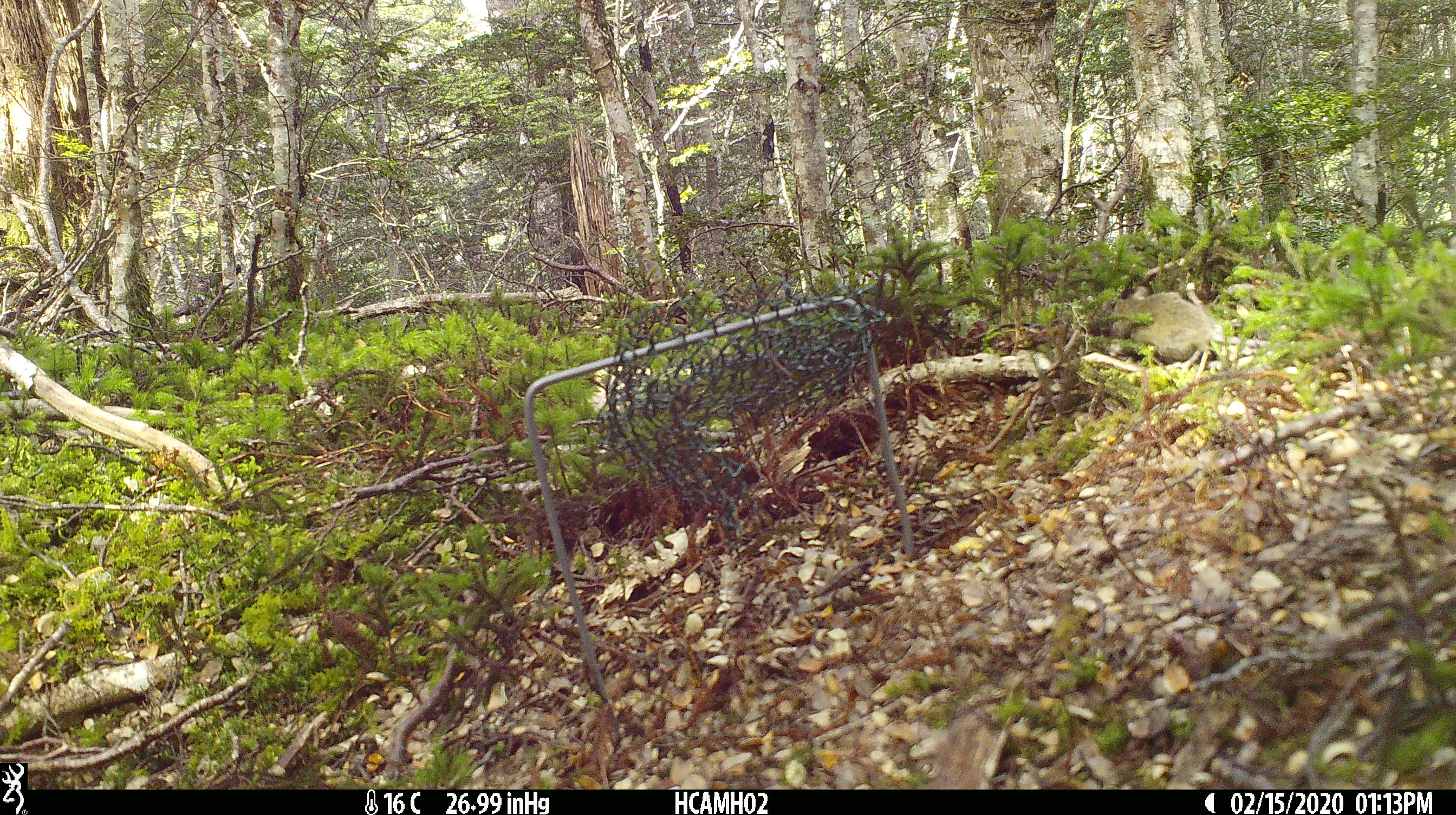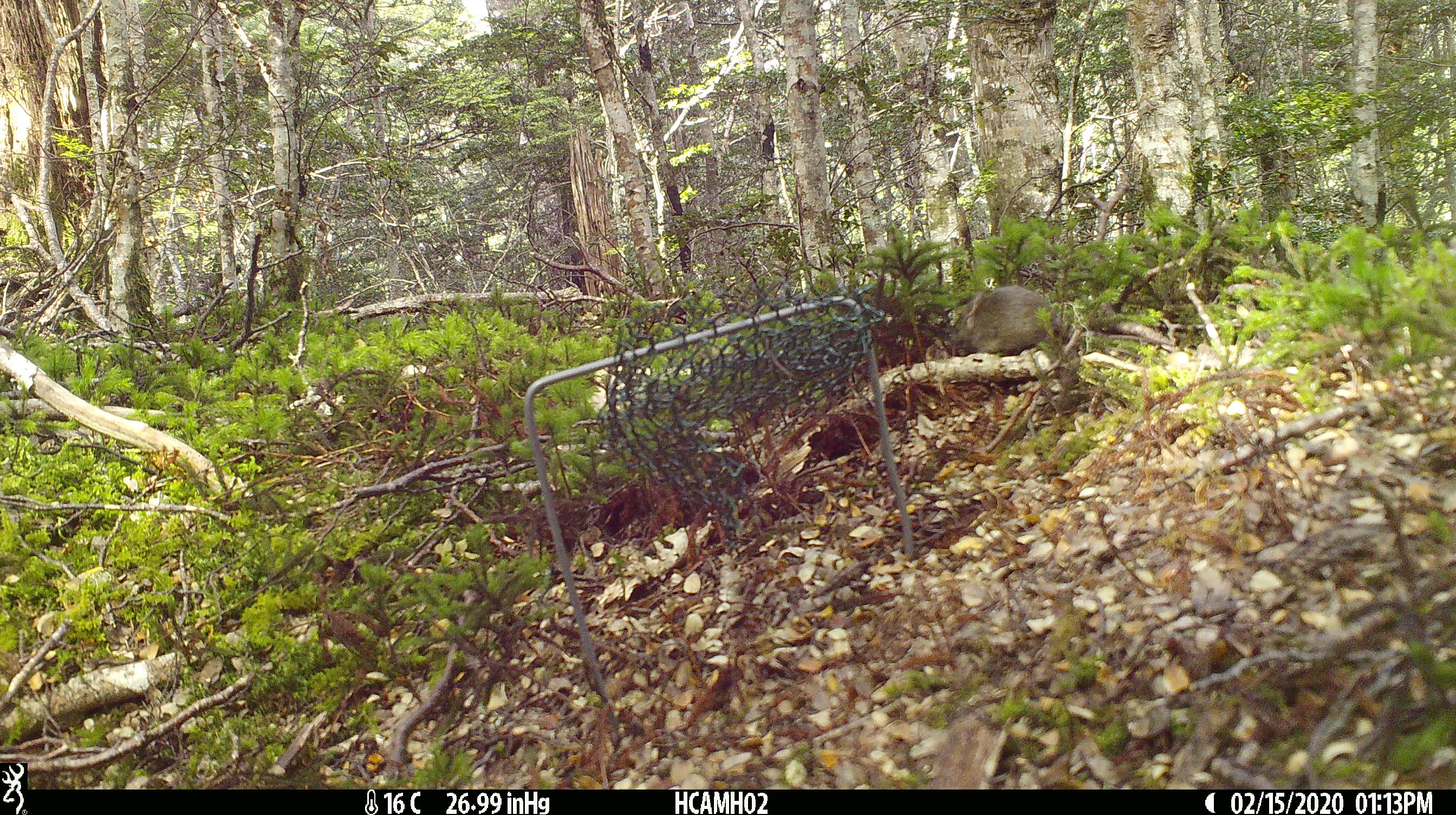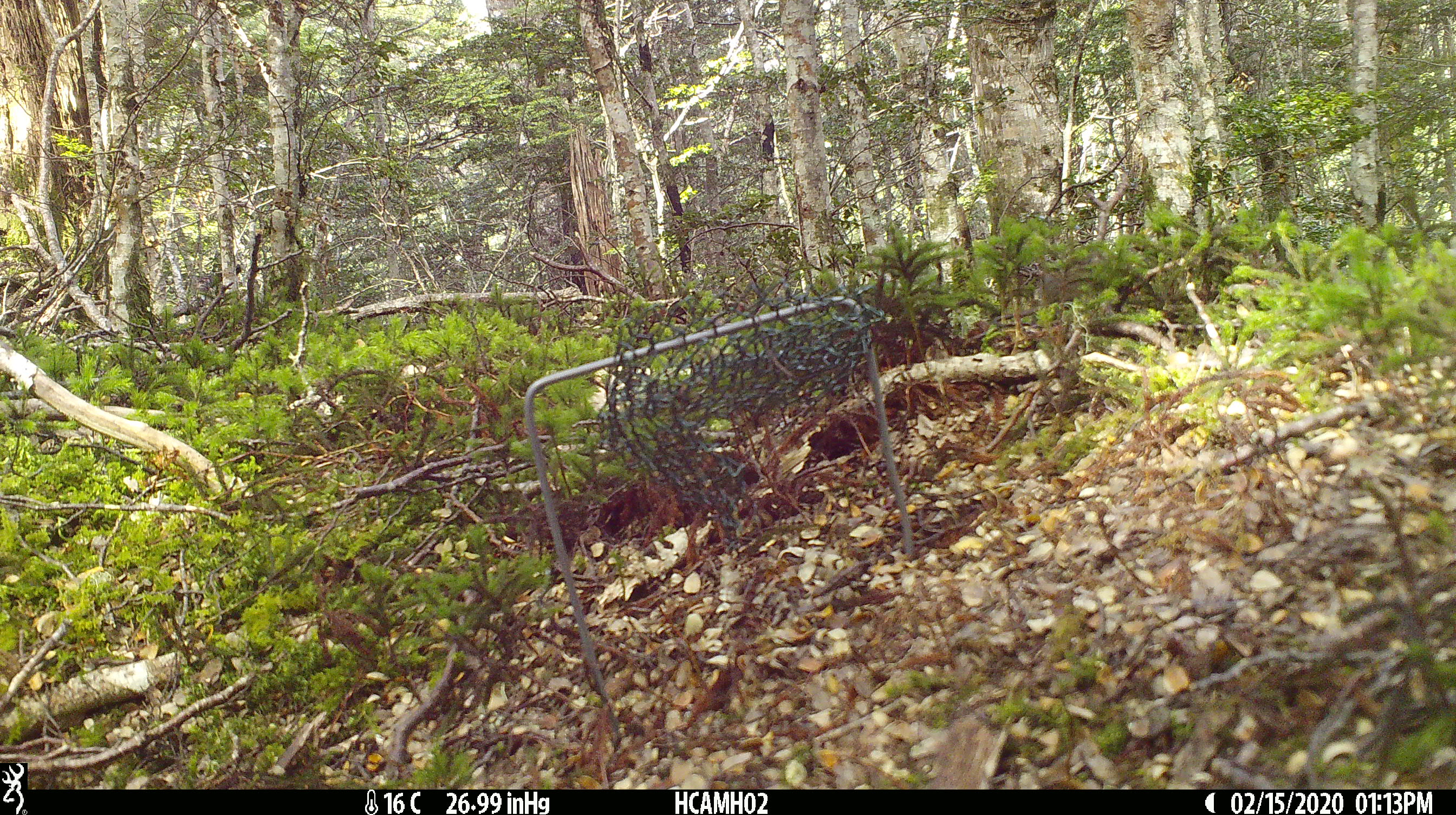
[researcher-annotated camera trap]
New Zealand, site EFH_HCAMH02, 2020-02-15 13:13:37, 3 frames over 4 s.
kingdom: Animalia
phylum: Chordata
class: Mammalia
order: Rodentia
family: Muridae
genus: Mus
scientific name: Mus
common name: mouse